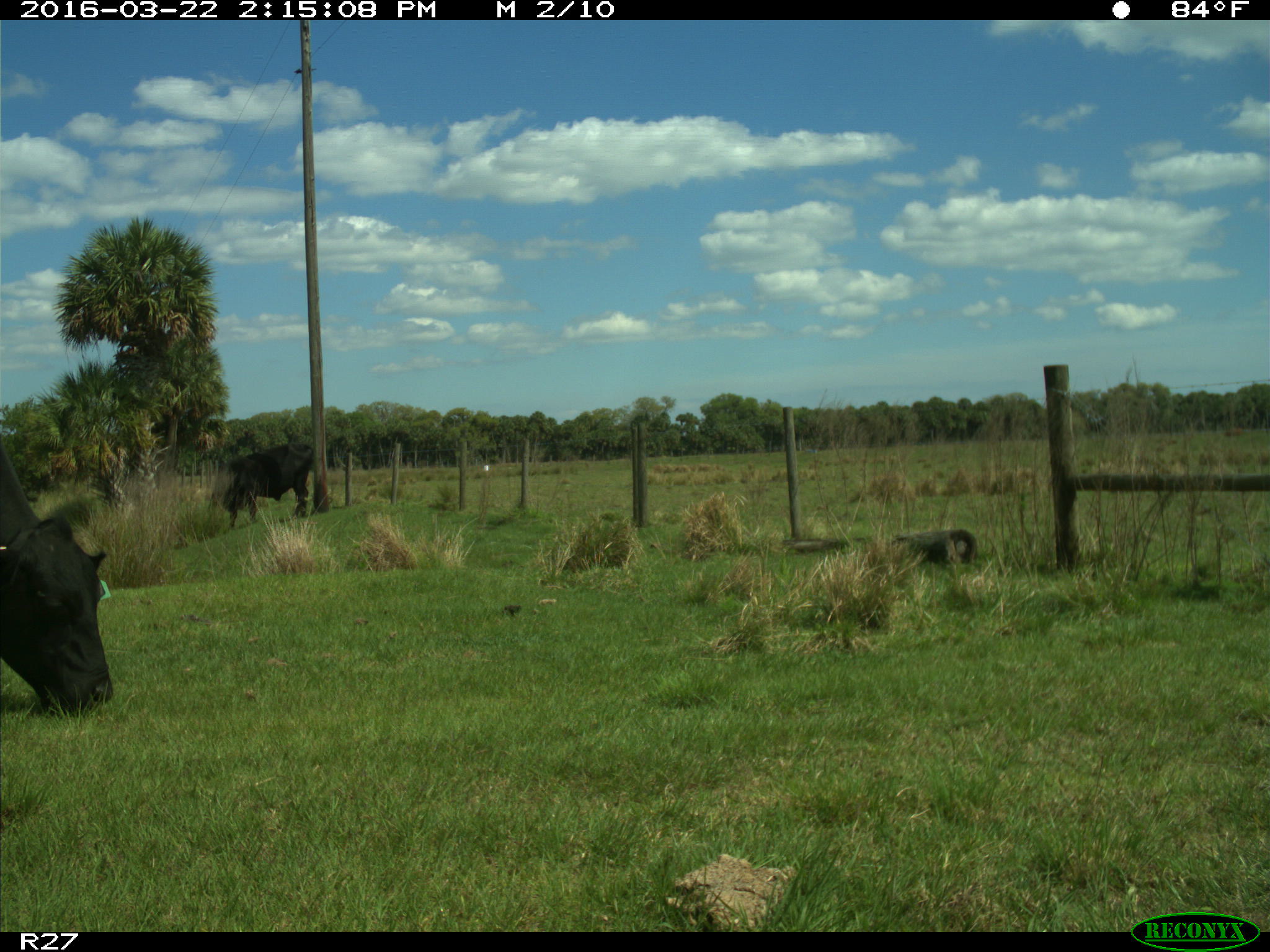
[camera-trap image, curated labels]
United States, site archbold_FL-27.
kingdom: Animalia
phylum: Chordata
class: Mammalia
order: Artiodactyla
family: Bovidae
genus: Bos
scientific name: Bos taurus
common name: domestic cow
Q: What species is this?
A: Bos taurus (domestic cow).